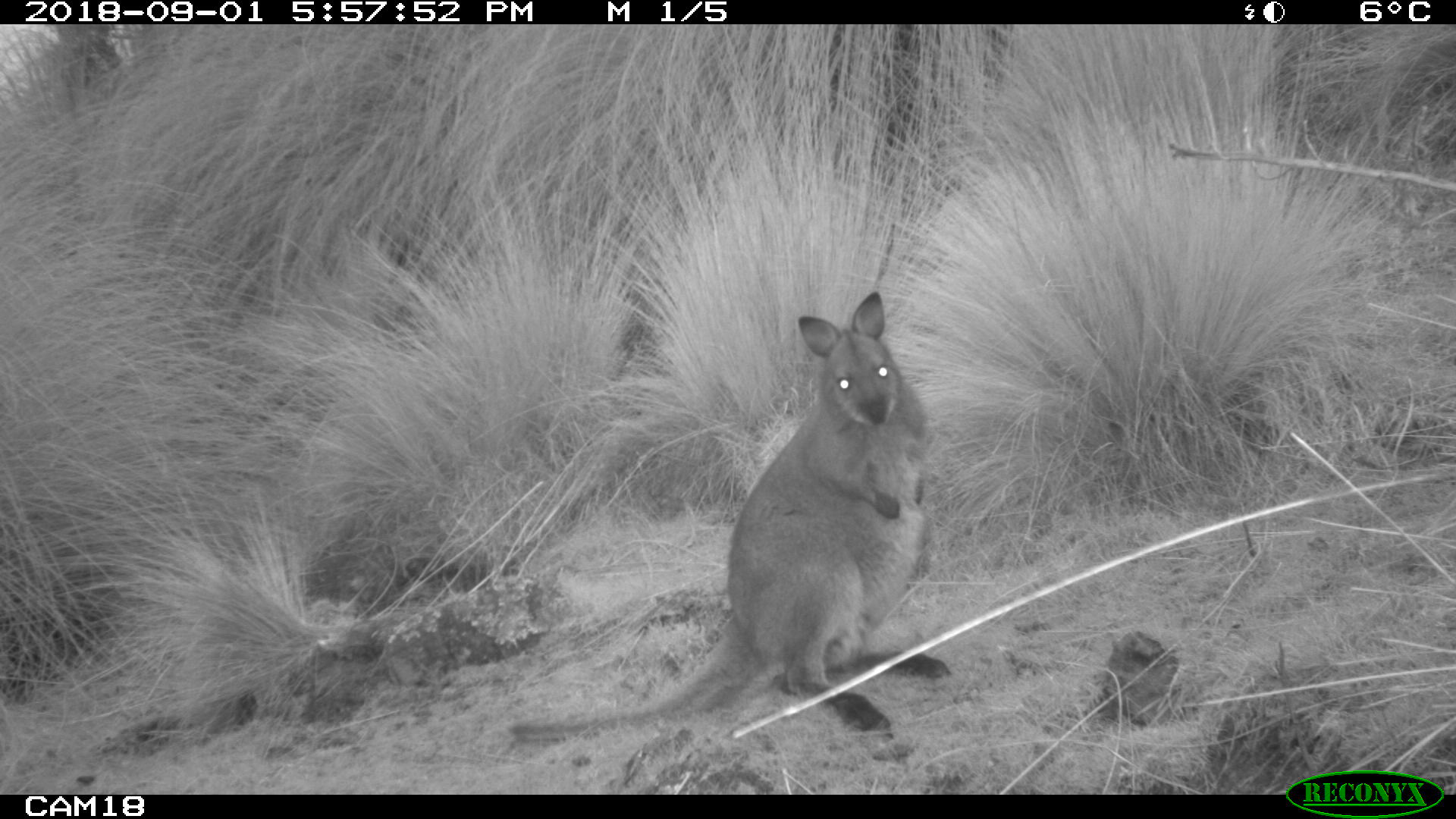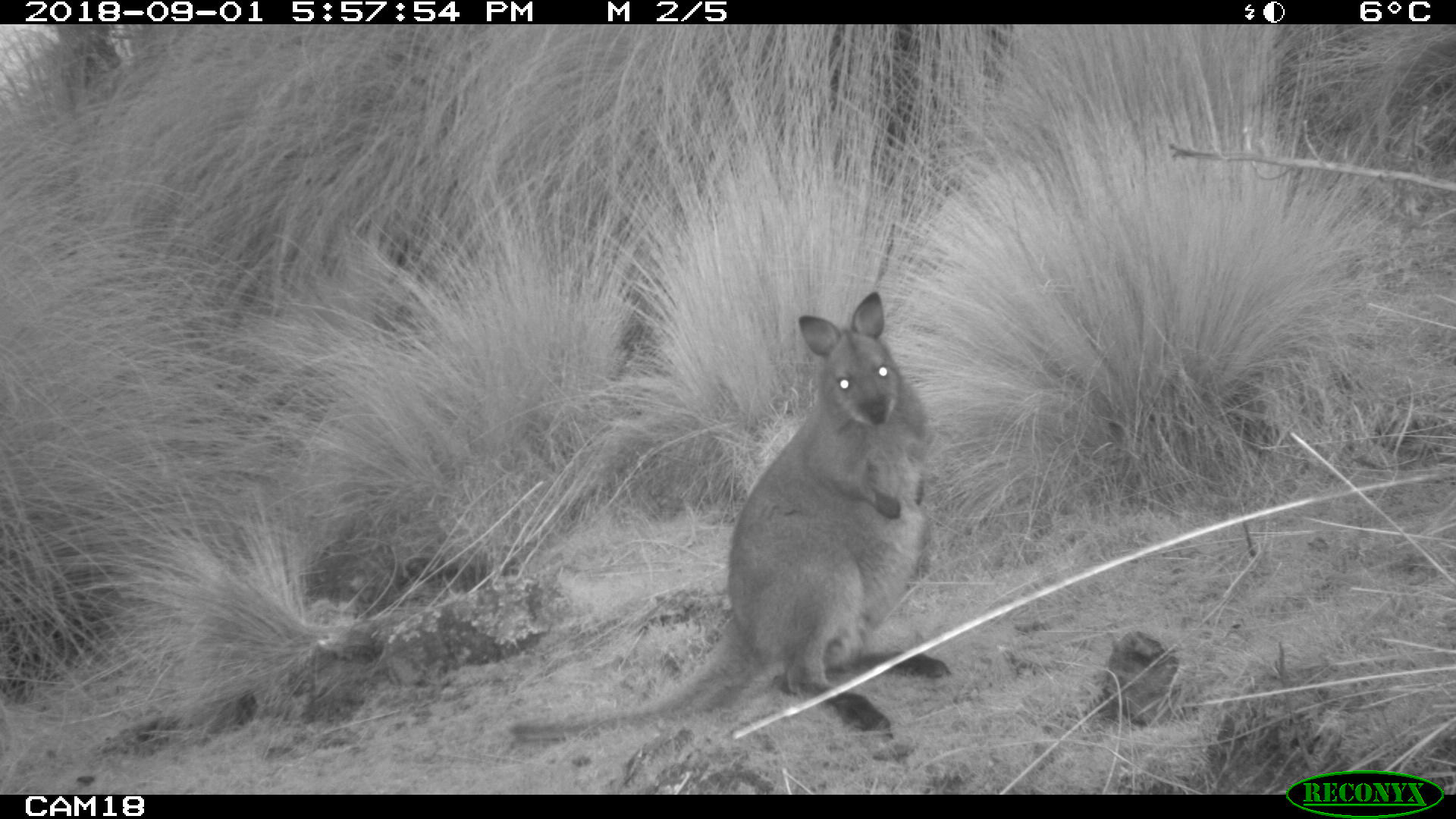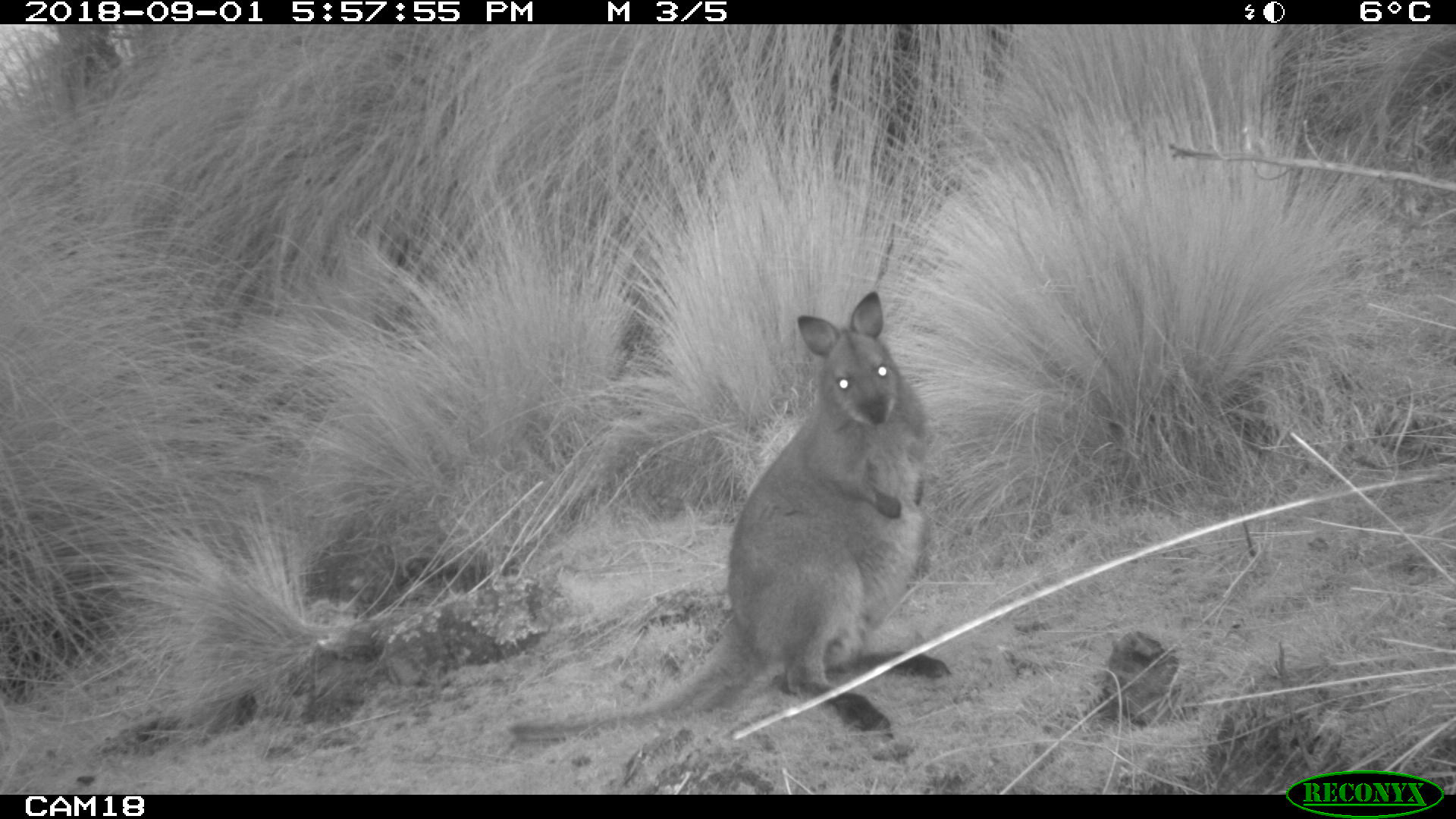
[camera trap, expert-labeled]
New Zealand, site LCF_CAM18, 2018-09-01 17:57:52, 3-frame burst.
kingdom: Animalia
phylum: Chordata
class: Mammalia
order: Diprotodontia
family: Macropodidae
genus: Notamacropus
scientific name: Notamacropus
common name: wallaby